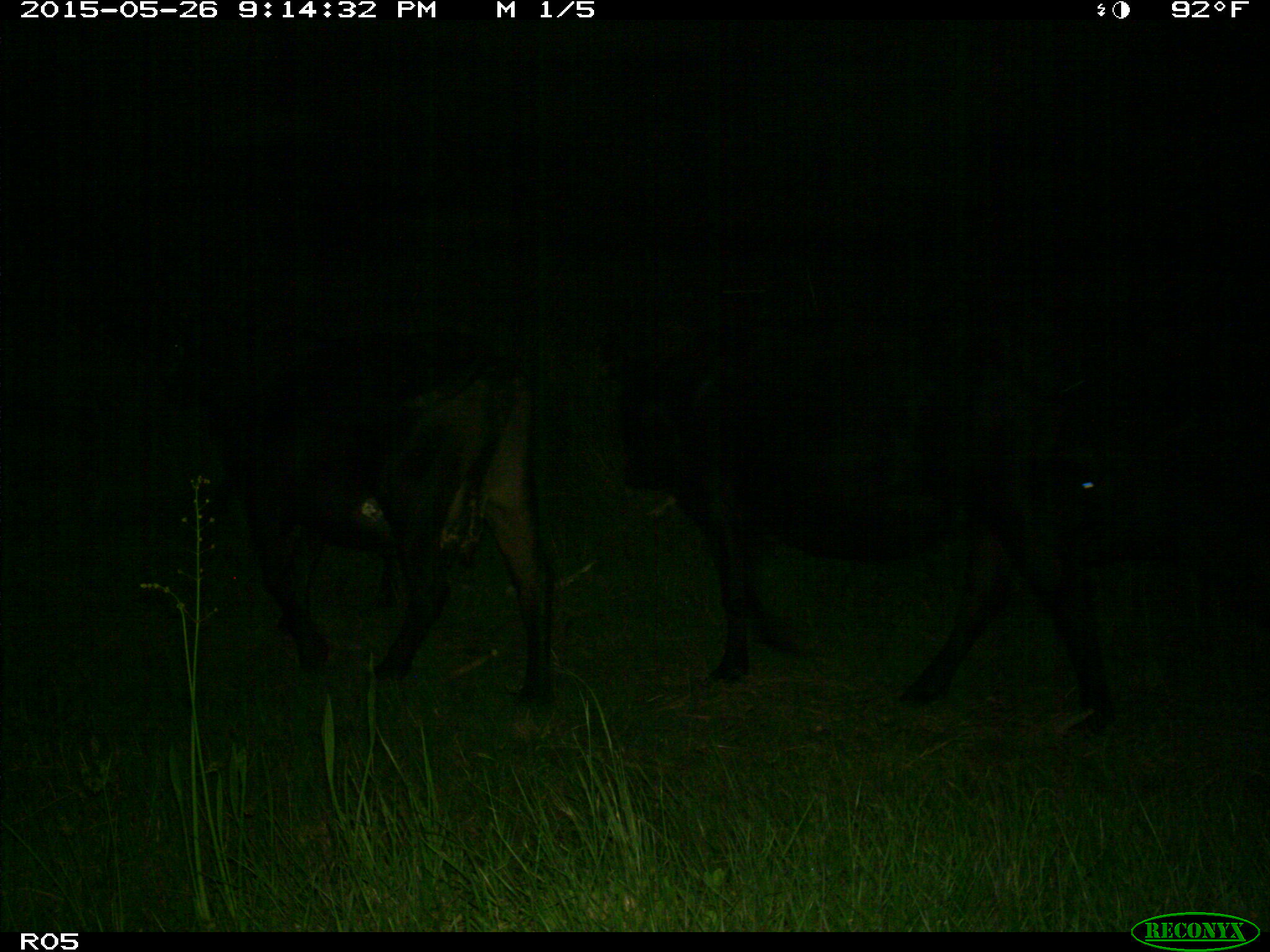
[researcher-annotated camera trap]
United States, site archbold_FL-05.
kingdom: Animalia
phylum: Chordata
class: Mammalia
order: Artiodactyla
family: Bovidae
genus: Bos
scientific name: Bos taurus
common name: domestic cow